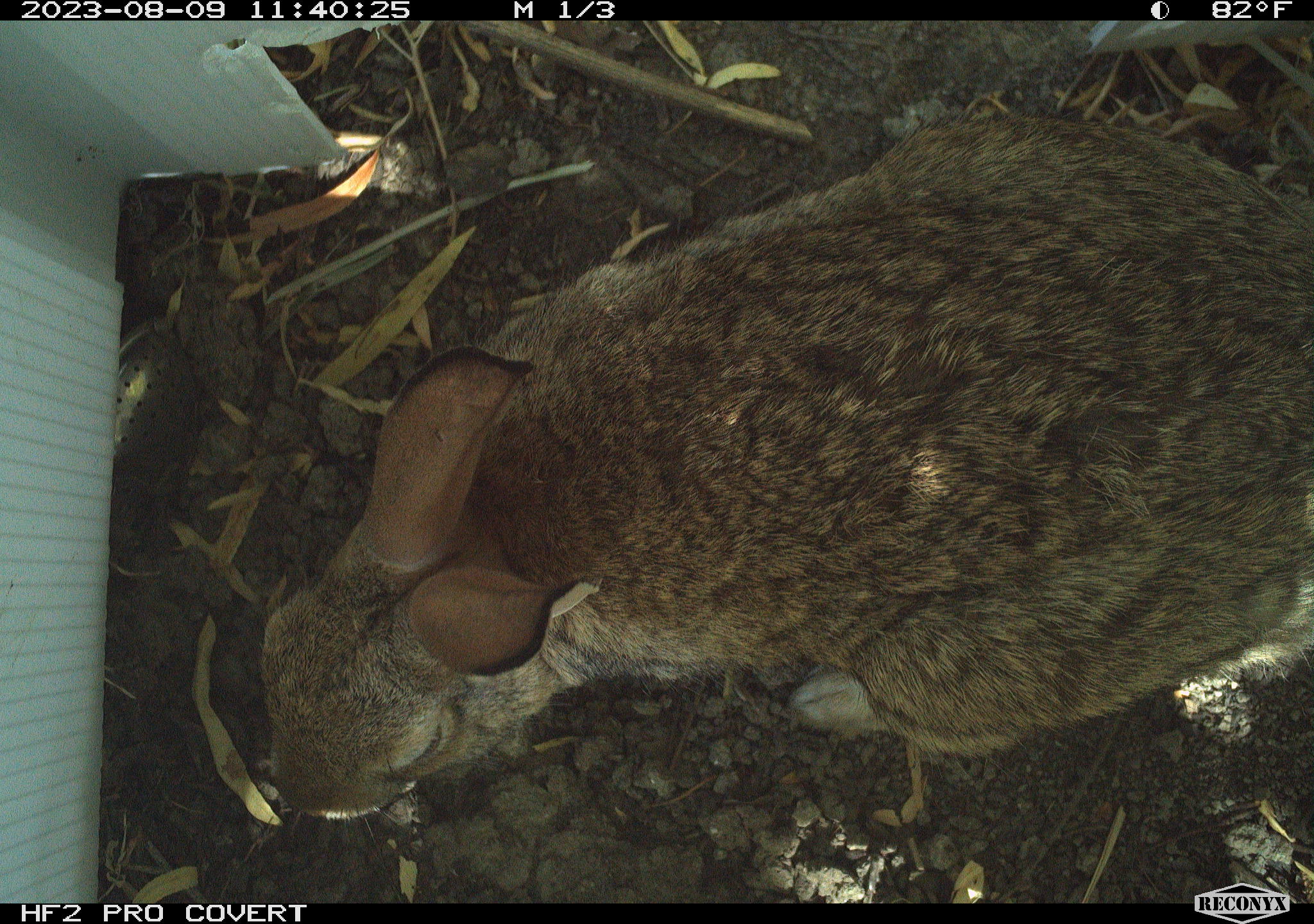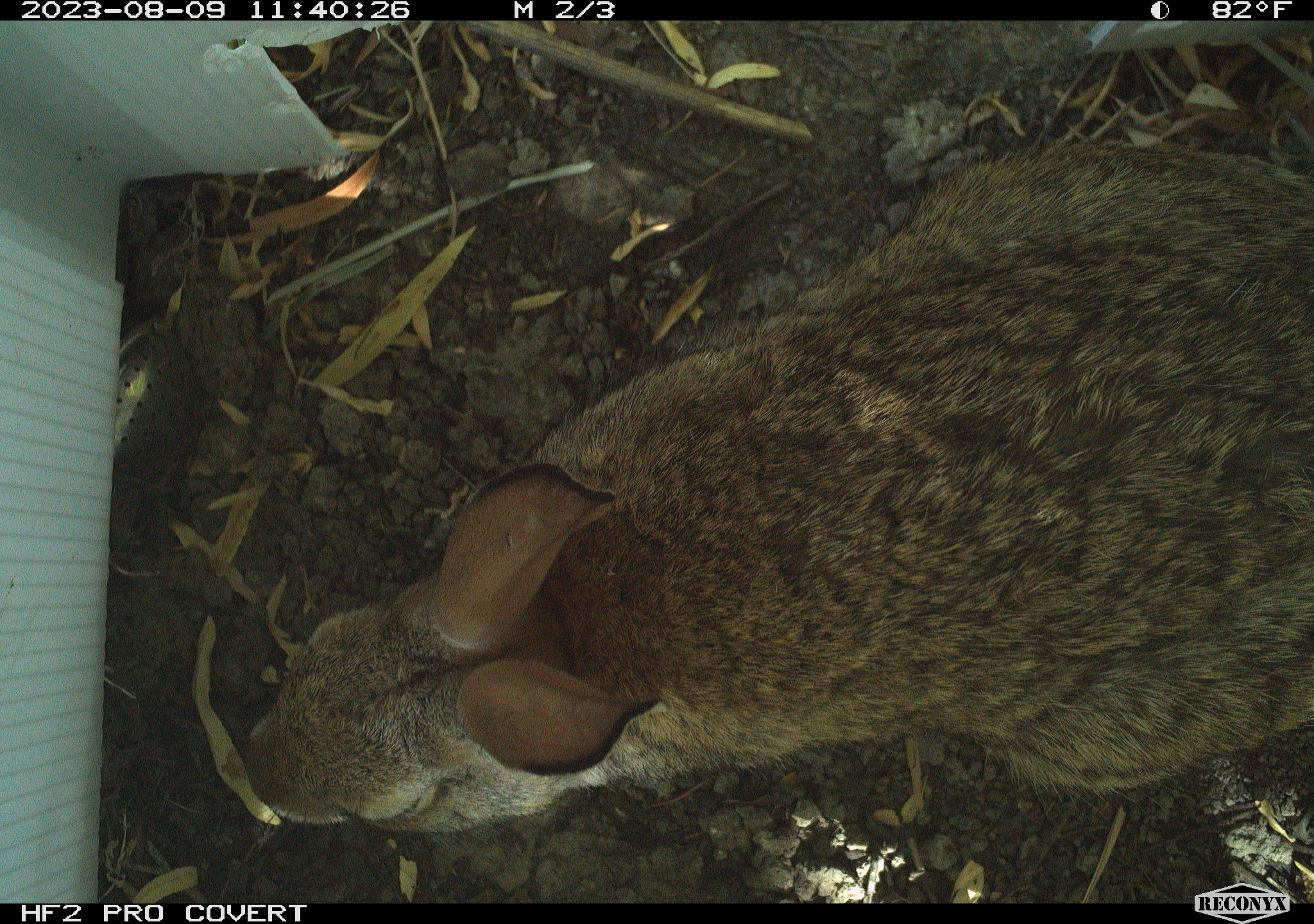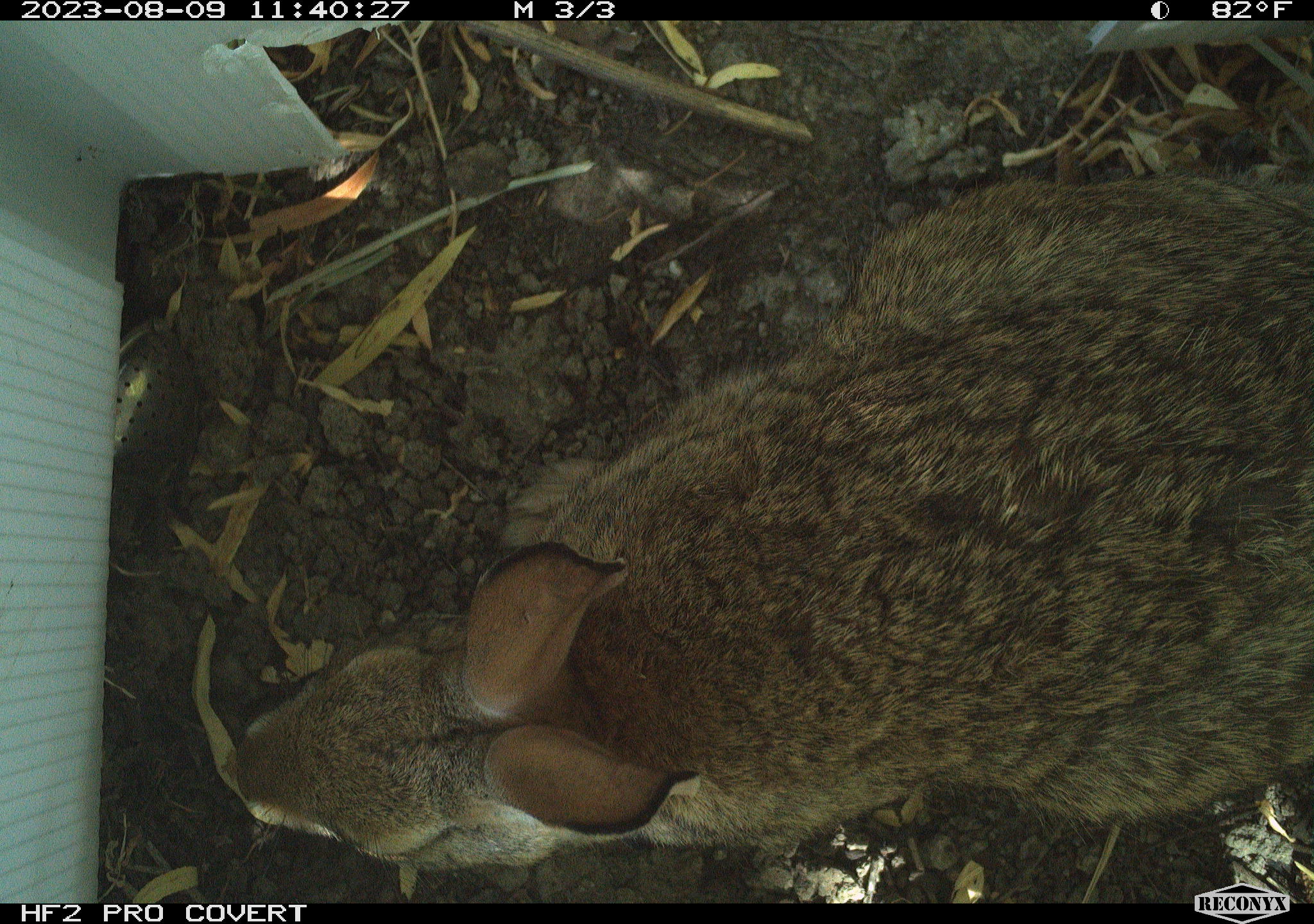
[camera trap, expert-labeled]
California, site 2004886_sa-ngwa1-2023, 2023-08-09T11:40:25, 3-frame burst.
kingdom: Animalia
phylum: Chordata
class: Mammalia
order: Lagomorpha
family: Leporidae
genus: Sylvilagus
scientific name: Sylvilagus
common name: cottontail rabbits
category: sylvilagus species